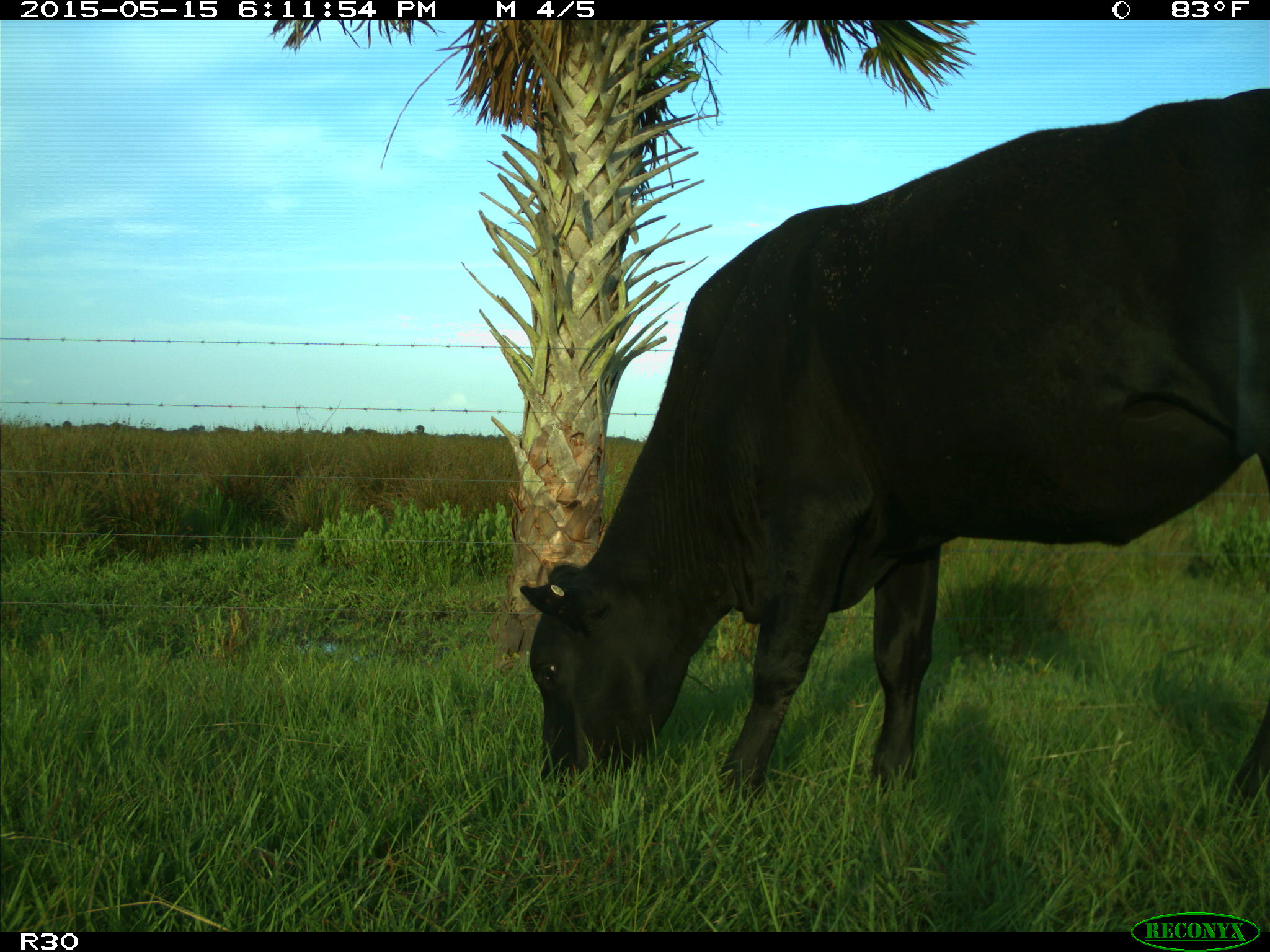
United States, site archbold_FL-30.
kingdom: Animalia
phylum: Chordata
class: Mammalia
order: Artiodactyla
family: Bovidae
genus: Bos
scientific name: Bos taurus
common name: domestic cow